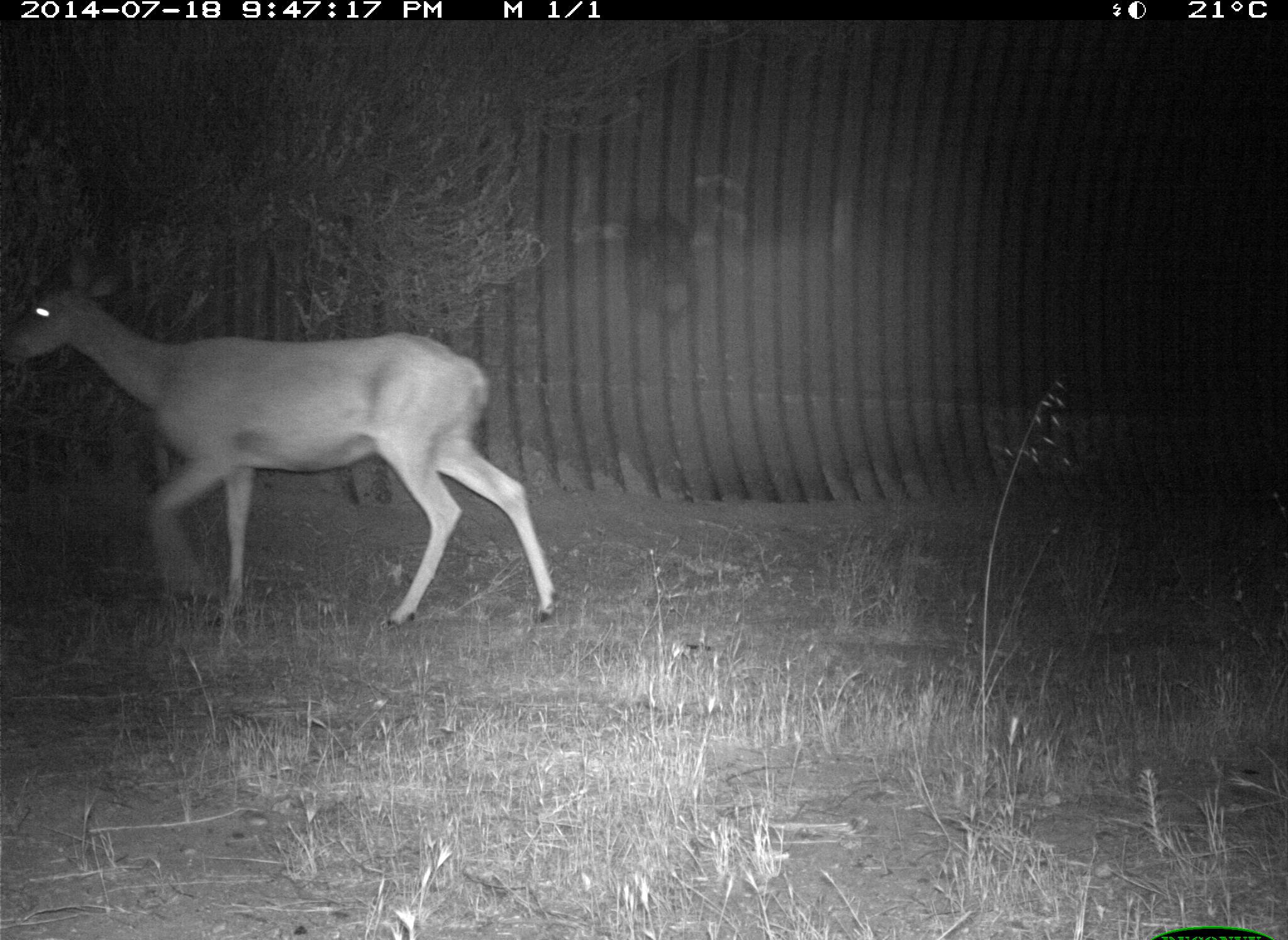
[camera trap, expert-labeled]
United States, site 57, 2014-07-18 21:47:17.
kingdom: Animalia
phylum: Chordata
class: Mammalia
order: Artiodactyla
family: Cervidae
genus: Odocoileus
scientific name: Odocoileus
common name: deer